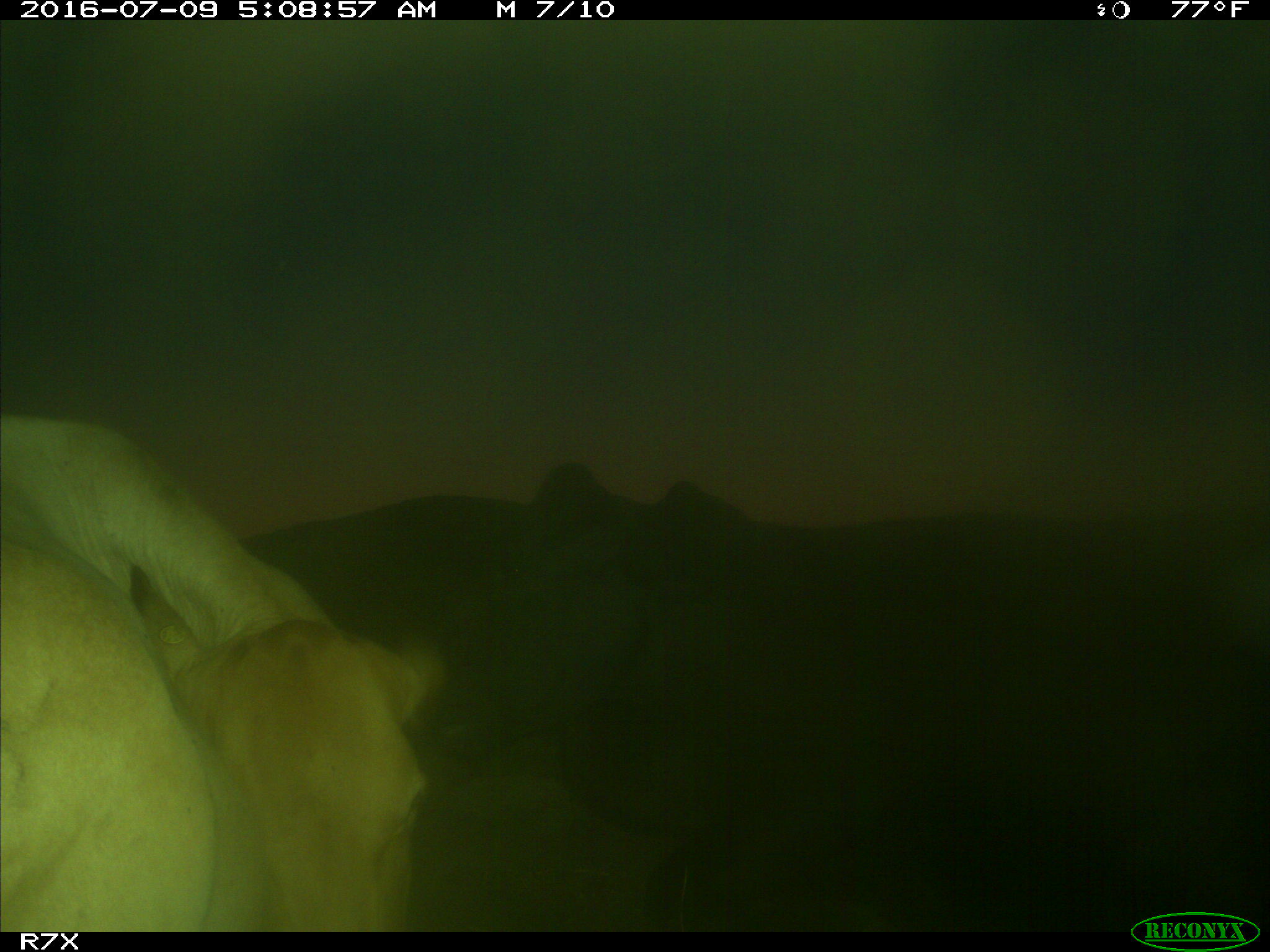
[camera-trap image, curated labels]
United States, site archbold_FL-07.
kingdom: Animalia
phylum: Chordata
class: Mammalia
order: Artiodactyla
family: Bovidae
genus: Bos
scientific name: Bos taurus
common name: domestic cow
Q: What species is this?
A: Bos taurus (domestic cow).